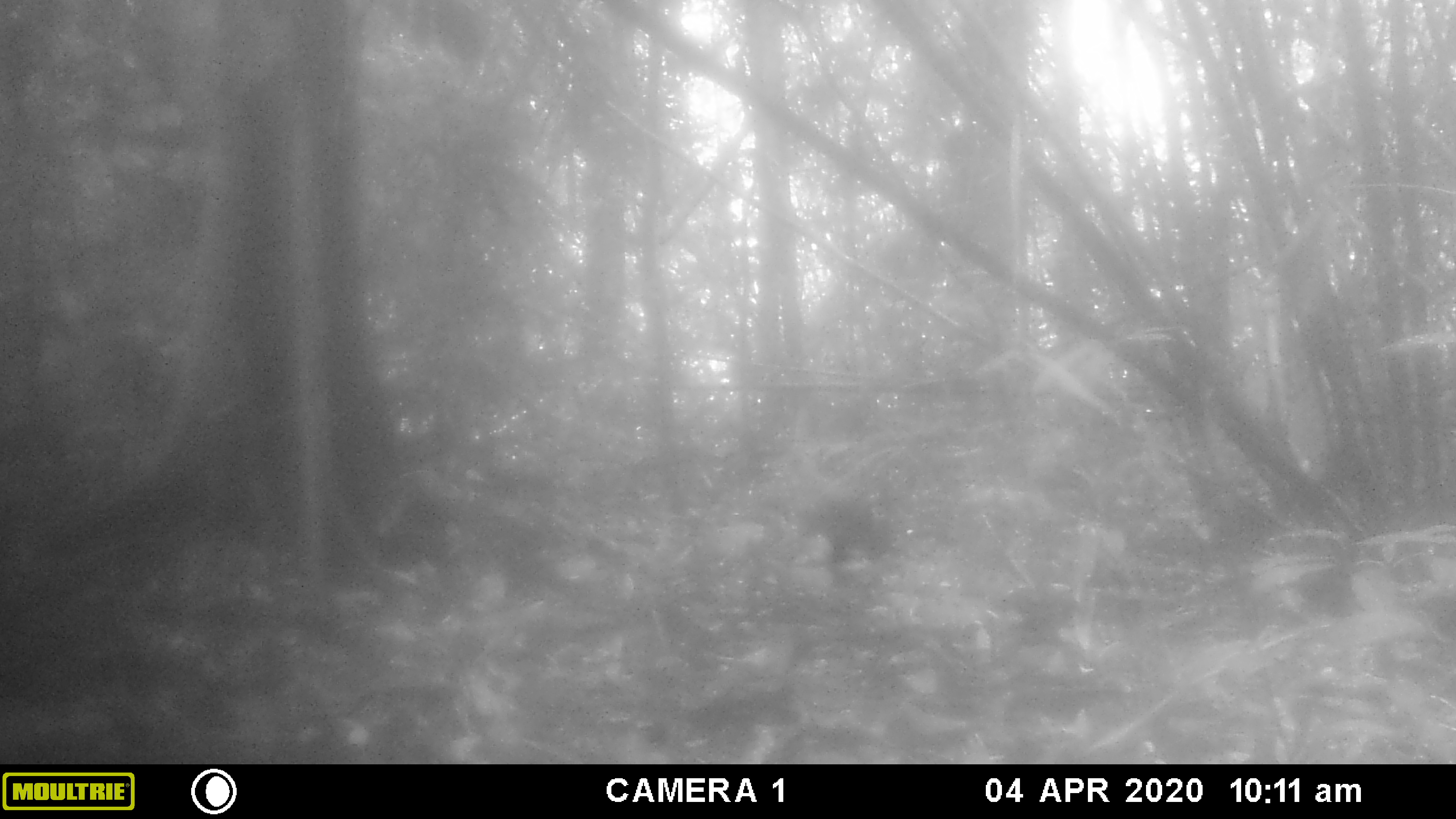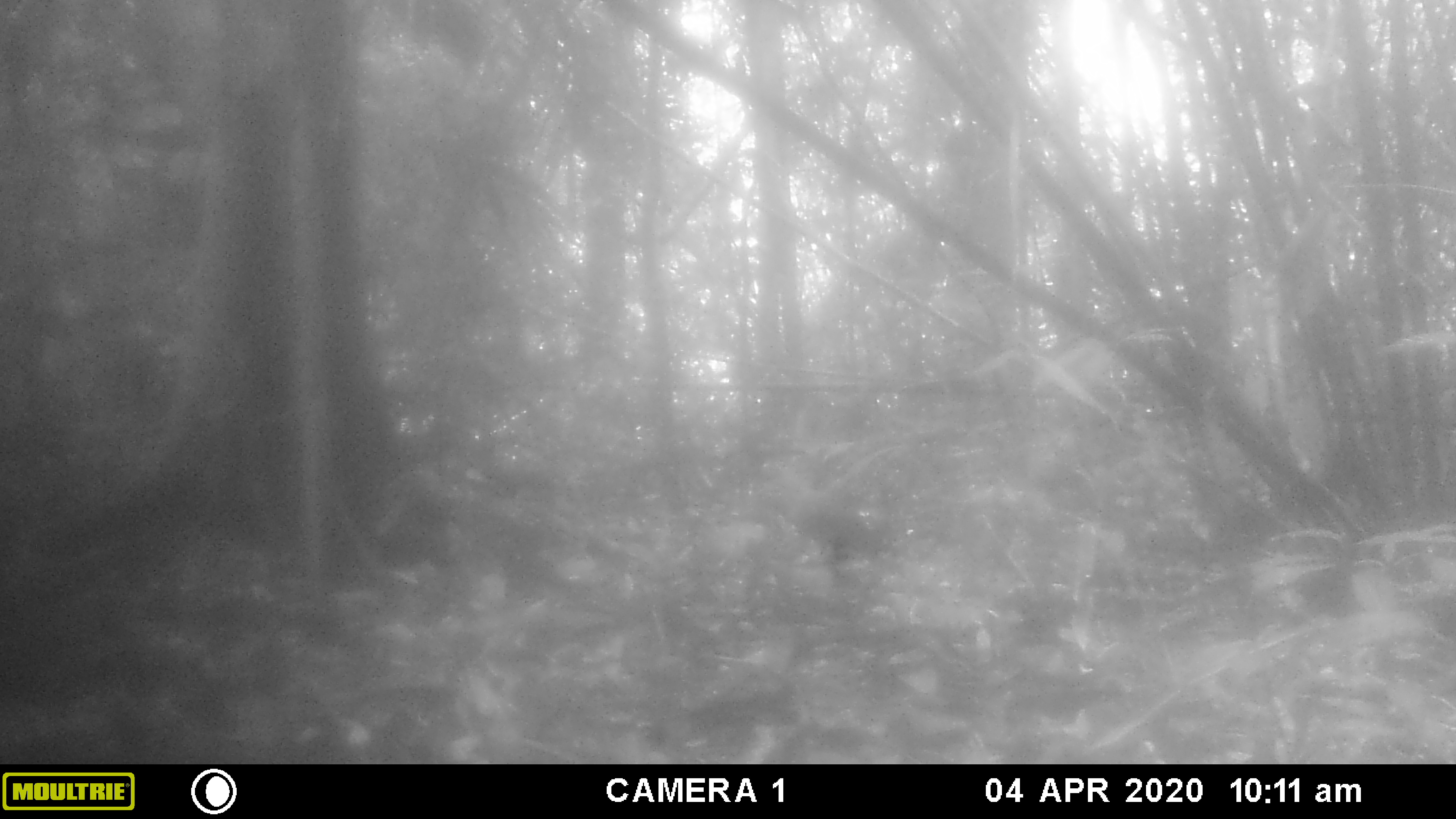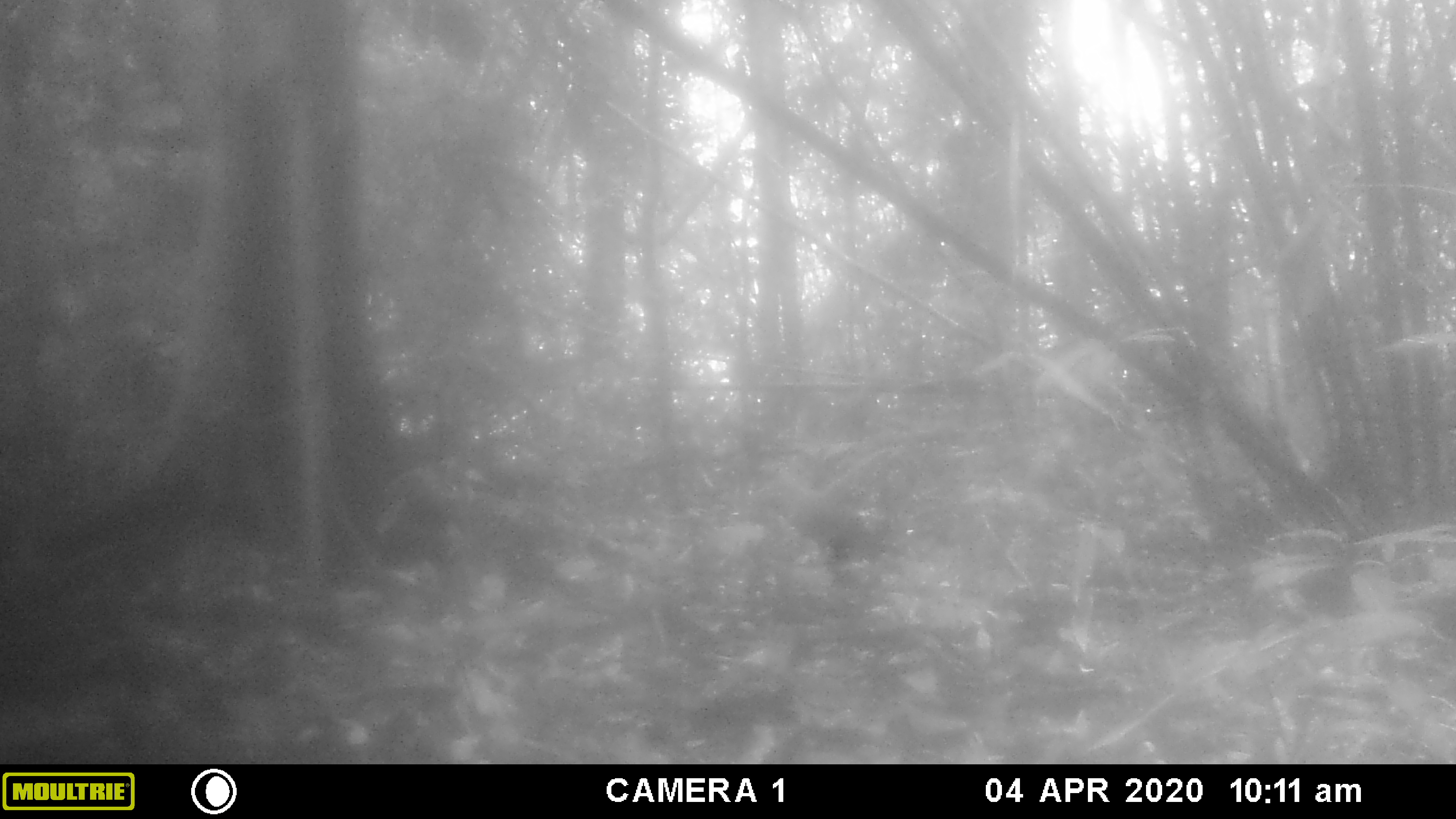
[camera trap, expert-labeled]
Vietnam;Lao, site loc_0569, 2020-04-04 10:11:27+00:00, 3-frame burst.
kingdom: Animalia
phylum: Chordata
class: Aves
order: Galliformes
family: Phasianidae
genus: Gallus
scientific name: Gallus gallus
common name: red junglefowl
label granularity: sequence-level